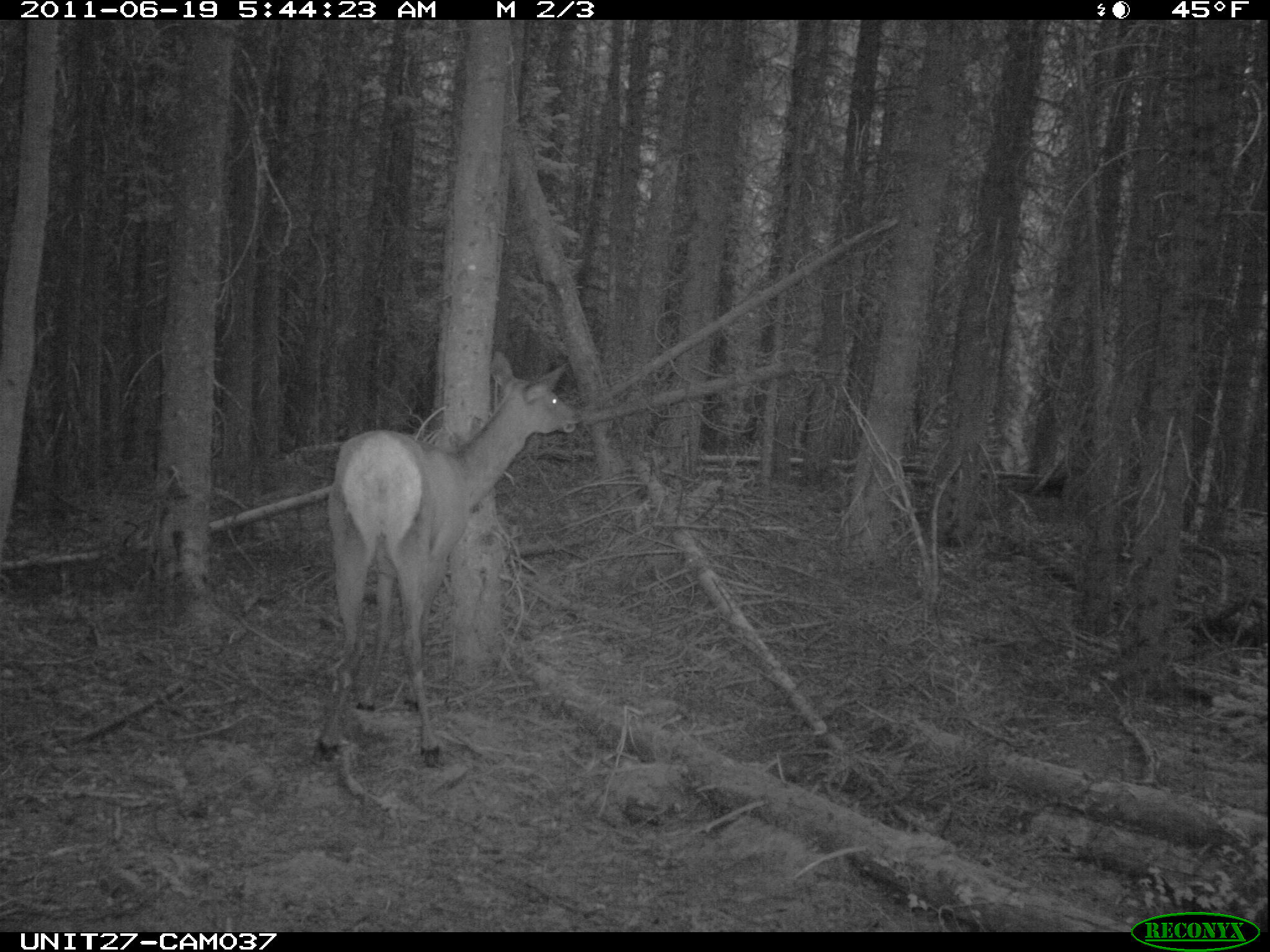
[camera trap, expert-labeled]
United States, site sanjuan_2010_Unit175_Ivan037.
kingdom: Animalia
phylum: Chordata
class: Mammalia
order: Artiodactyla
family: Cervidae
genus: Cervus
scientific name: Cervus elaphus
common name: red deer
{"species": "Cervus elaphus (red deer)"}